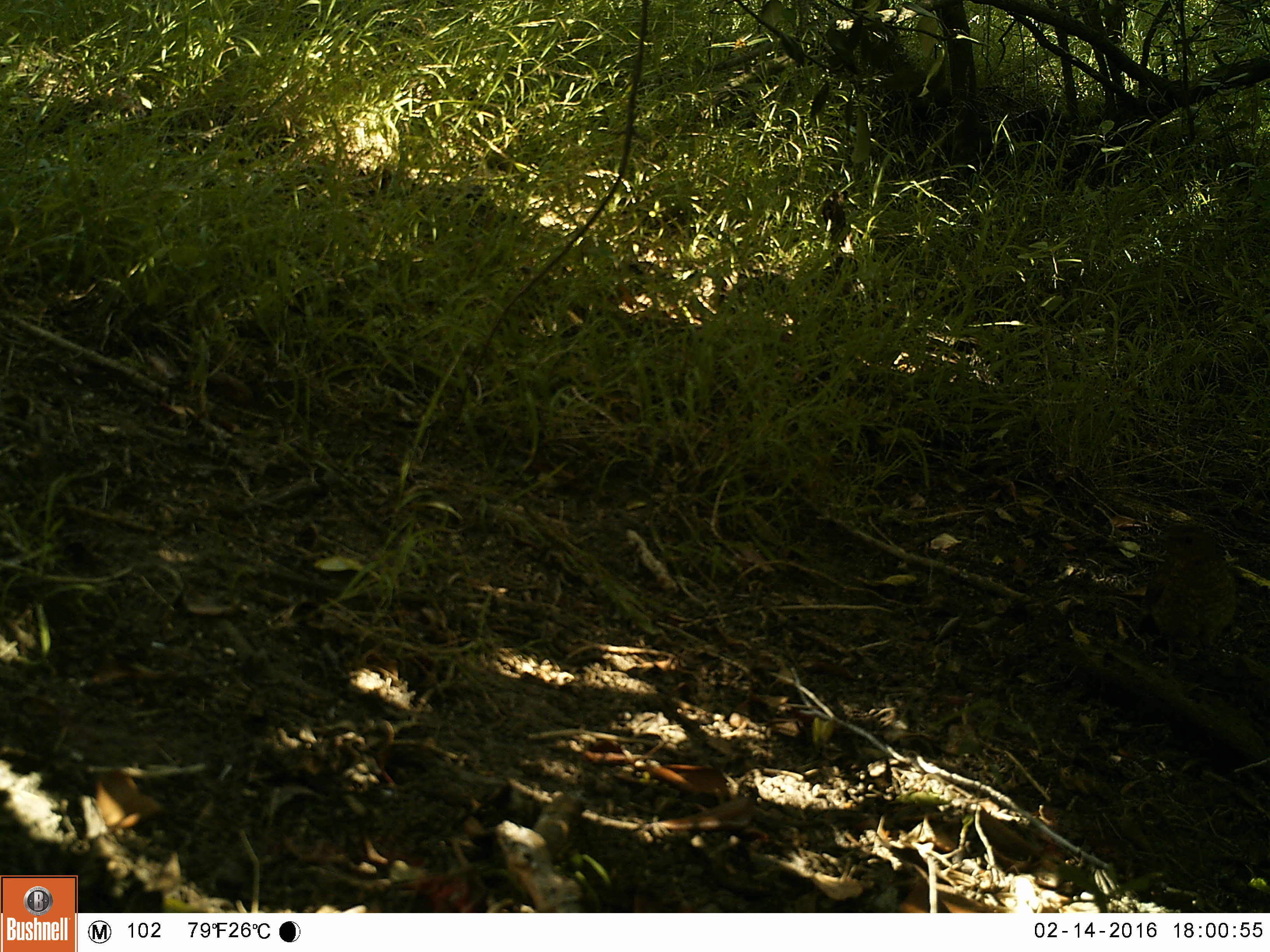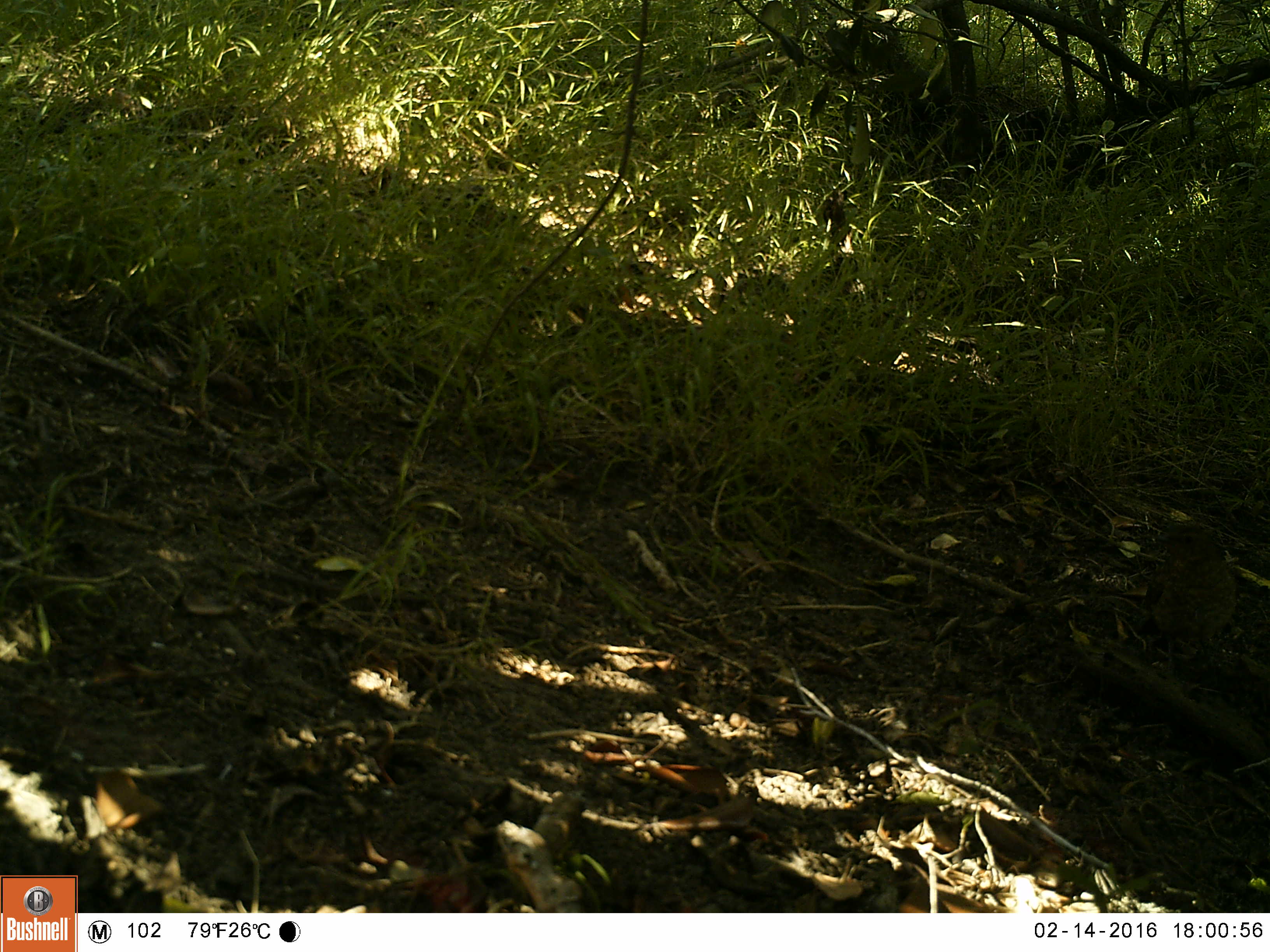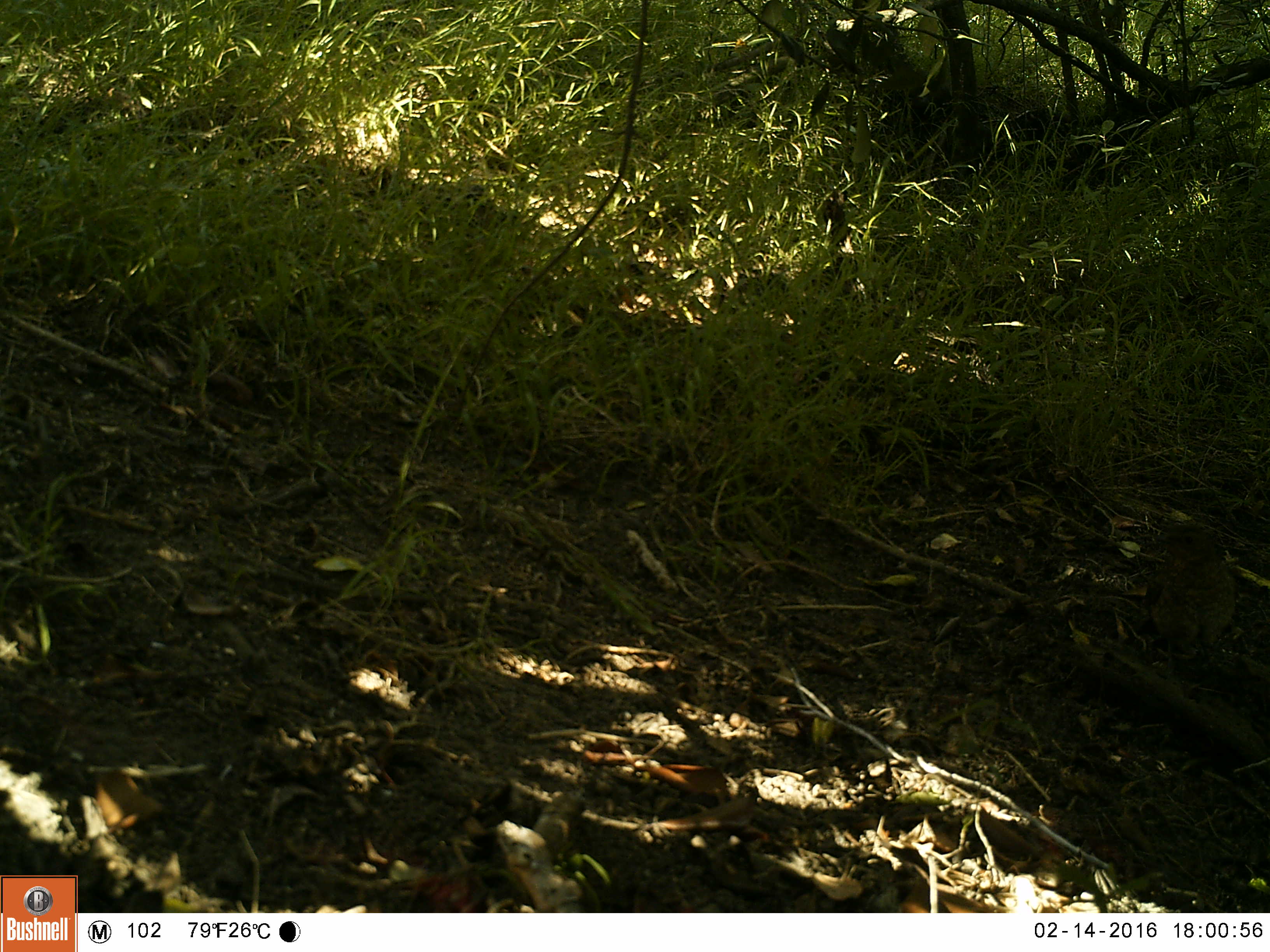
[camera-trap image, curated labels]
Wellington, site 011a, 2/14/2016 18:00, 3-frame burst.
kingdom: Animalia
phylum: Chordata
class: Aves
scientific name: Aves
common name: bird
Bird (Aves).